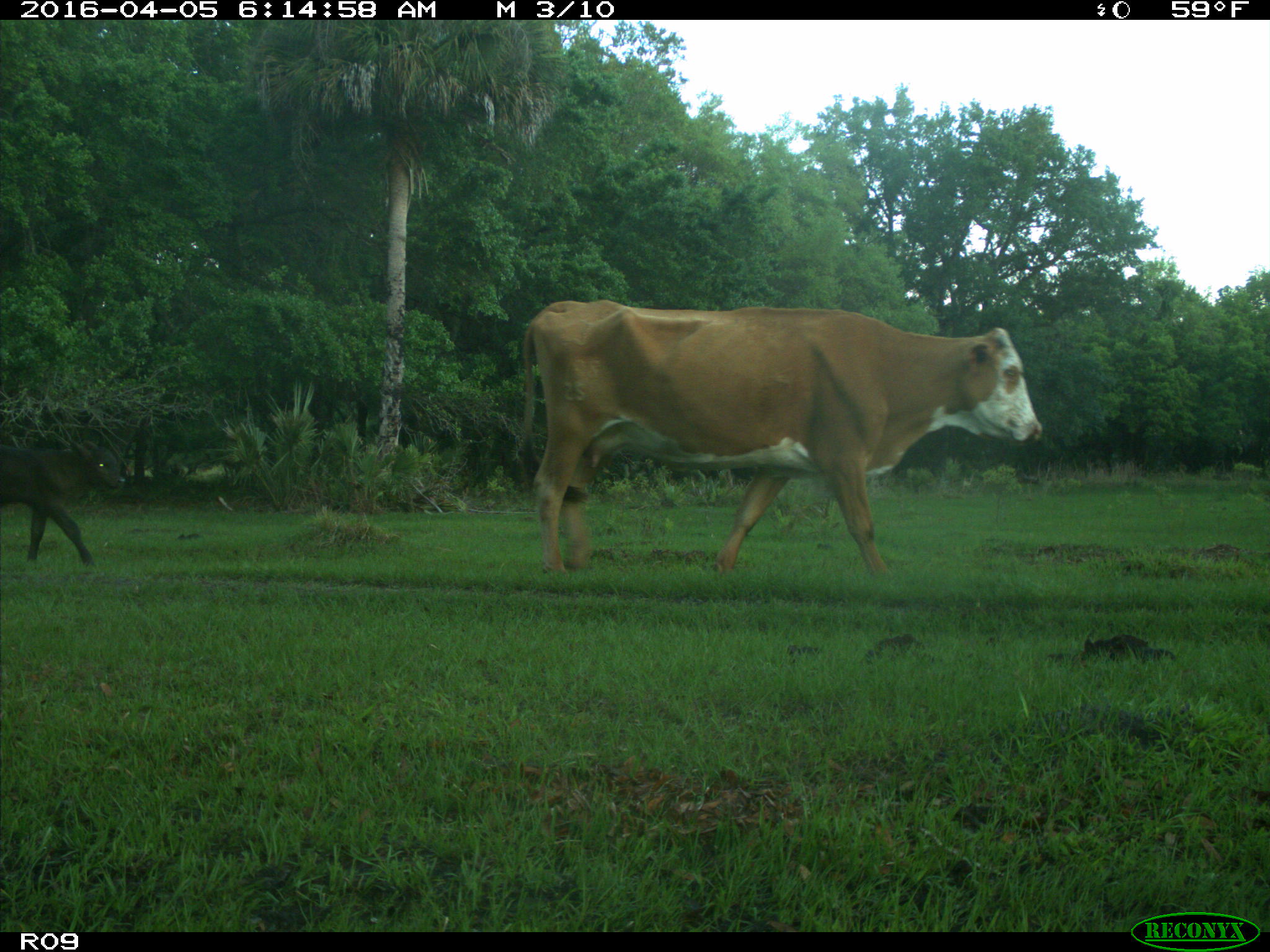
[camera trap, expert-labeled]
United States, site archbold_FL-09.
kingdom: Animalia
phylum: Chordata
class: Mammalia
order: Artiodactyla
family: Bovidae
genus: Bos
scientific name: Bos taurus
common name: domestic cow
Bos taurus (domestic cow).